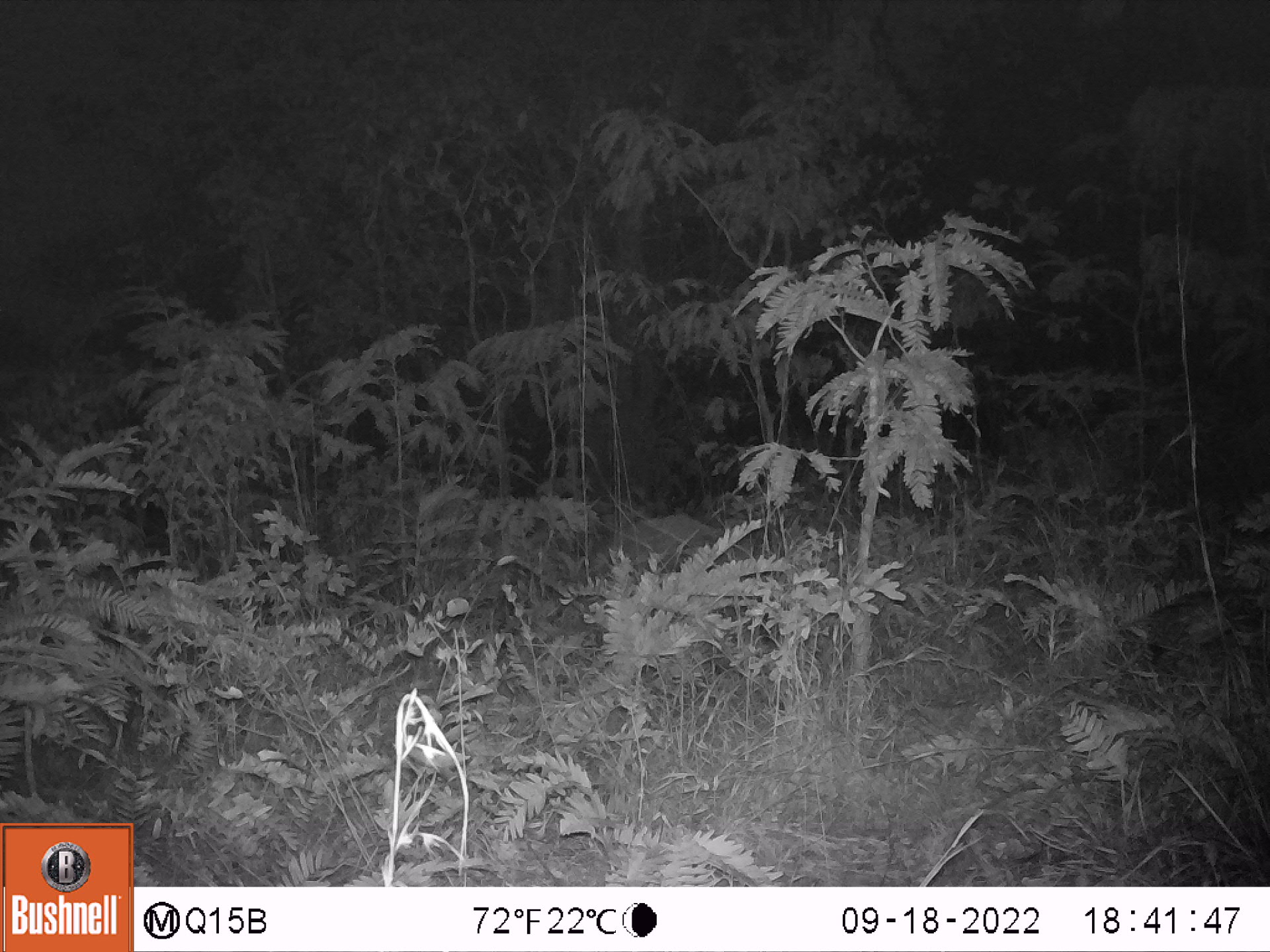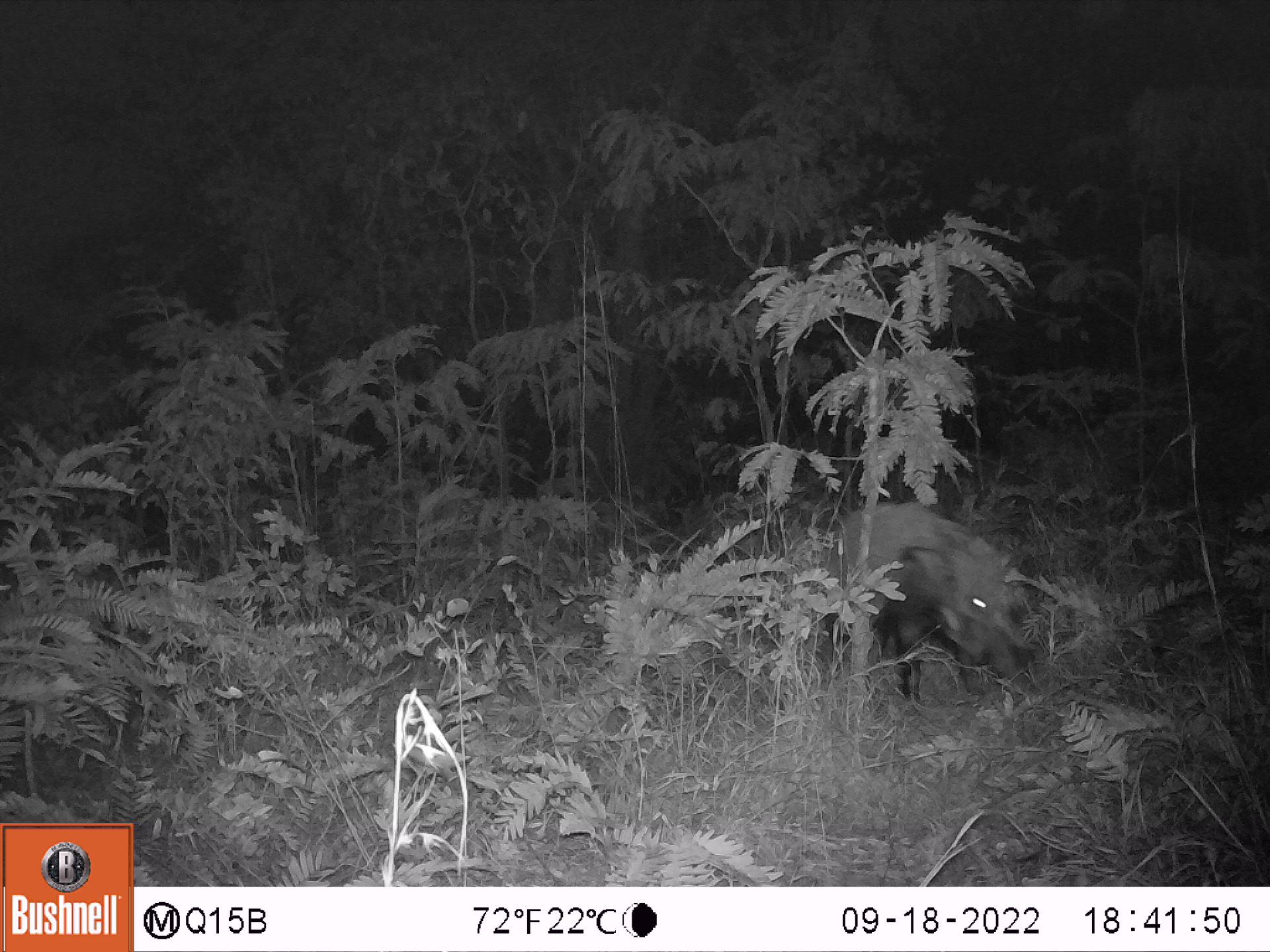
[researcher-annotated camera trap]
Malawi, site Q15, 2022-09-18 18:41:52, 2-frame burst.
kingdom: Animalia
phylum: Chordata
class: Mammalia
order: Artiodactyla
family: Suidae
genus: Potamochoerus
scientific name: Potamochoerus larvatus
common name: bushpig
Bushpig (Potamochoerus larvatus), count 1.